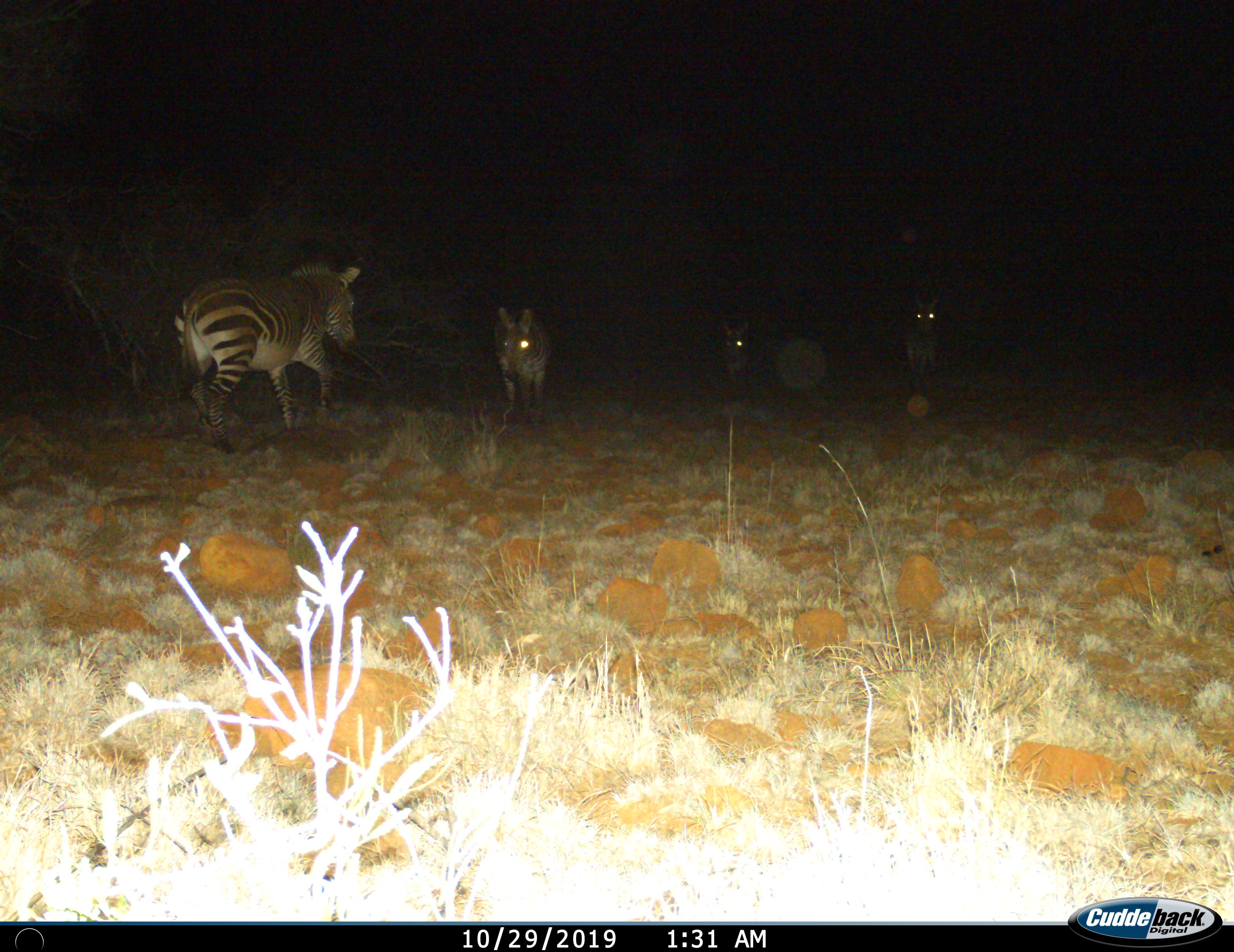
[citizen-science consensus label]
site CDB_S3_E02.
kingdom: Animalia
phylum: Chordata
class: Mammalia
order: Perissodactyla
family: Equidae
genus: Equus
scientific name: Equus zebra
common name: mountain zebra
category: zebramountain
Zebramountain (mountain zebra) (Equus zebra), count 4. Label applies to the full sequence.